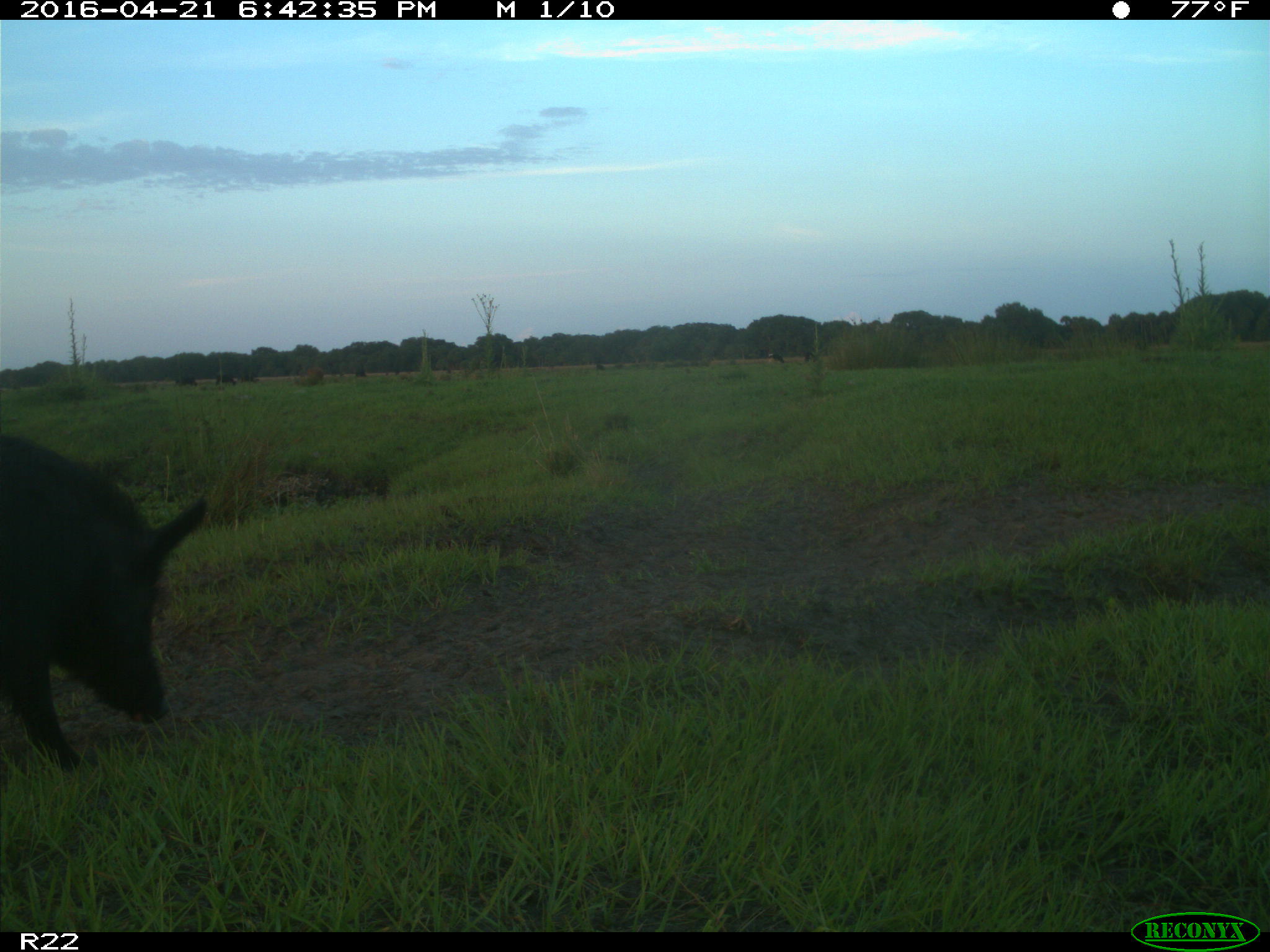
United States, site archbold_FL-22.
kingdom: Animalia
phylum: Chordata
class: Mammalia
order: Artiodactyla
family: Suidae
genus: Sus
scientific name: Sus scrofa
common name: wild boar